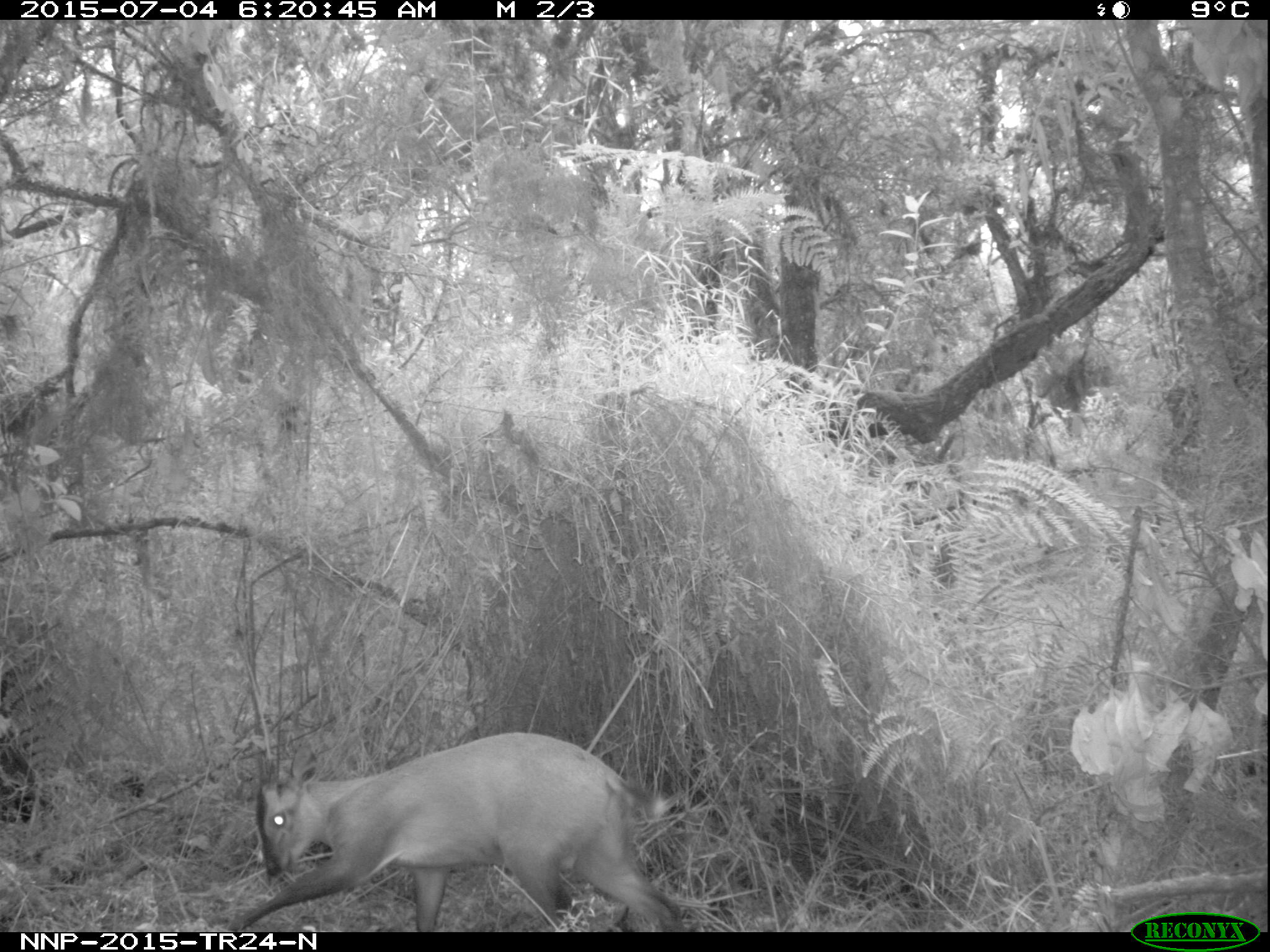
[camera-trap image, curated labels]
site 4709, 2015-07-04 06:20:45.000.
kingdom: Animalia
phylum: Chordata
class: Mammalia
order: Artiodactyla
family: Bovidae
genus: Cephalophus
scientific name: Cephalophus nigrifrons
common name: black-fronted duiker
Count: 1.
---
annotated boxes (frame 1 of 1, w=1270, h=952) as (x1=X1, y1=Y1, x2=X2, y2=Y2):
cephalophus nigrifrons: (x1=229, y1=727, x2=683, y2=929)